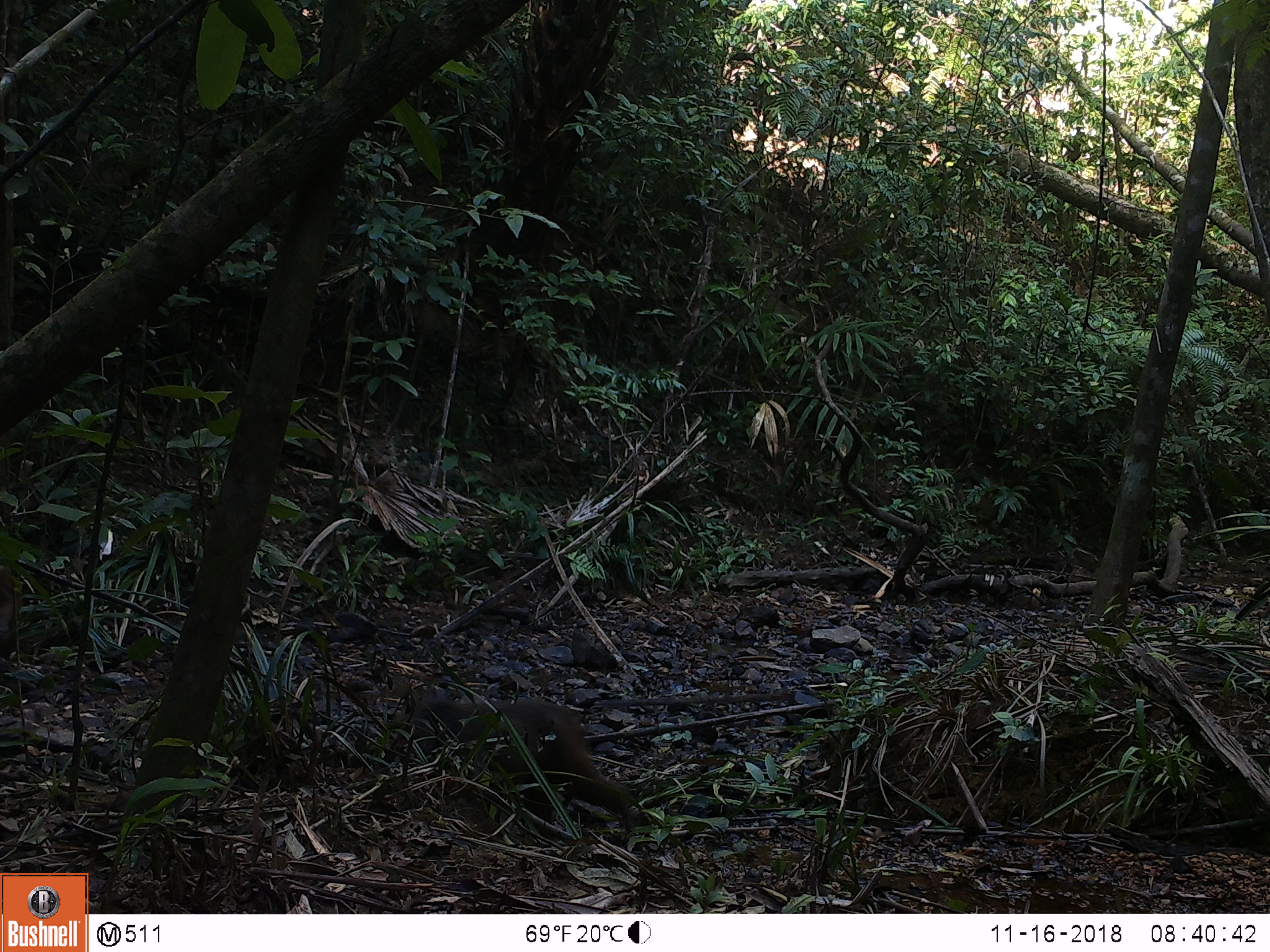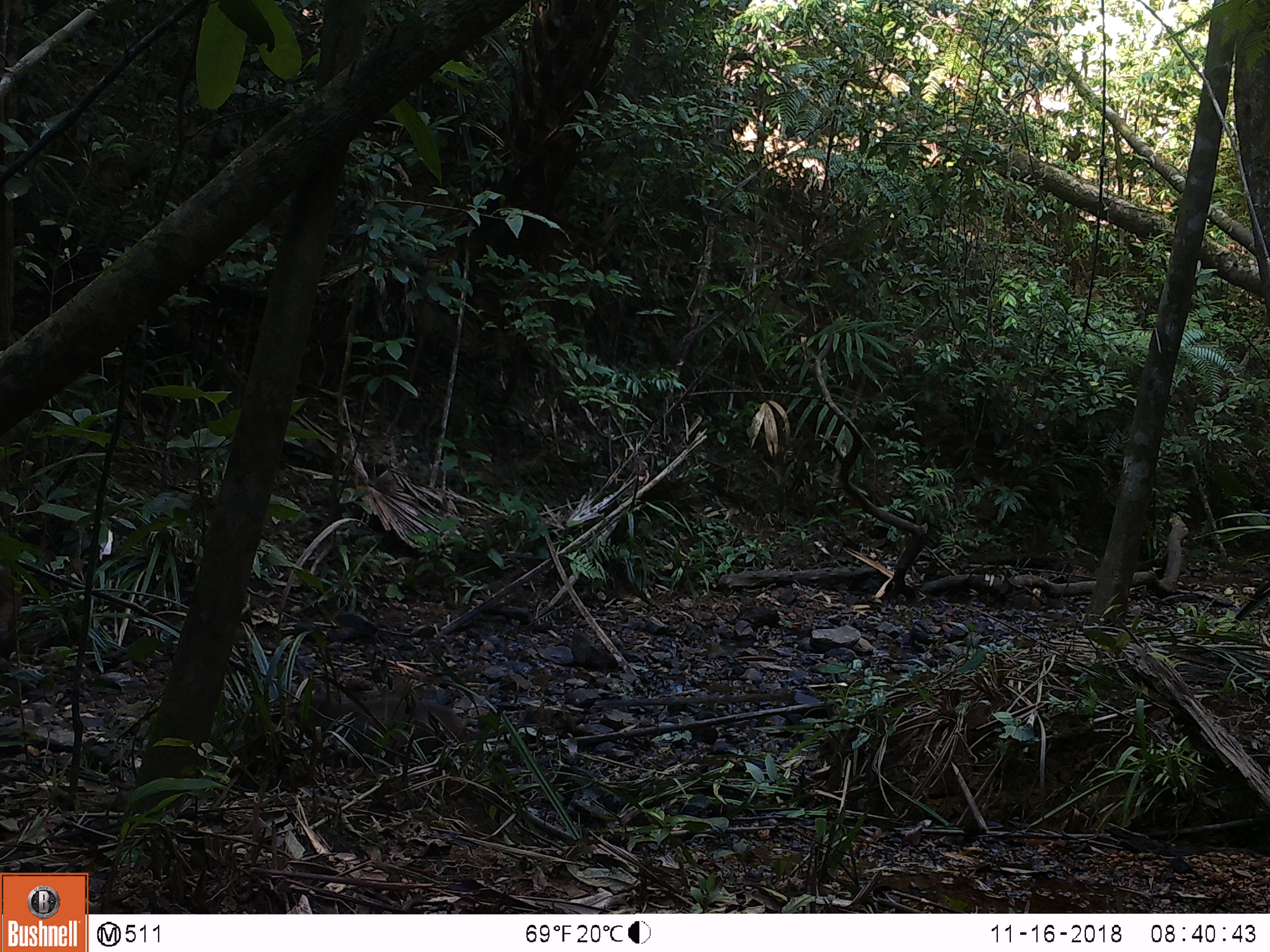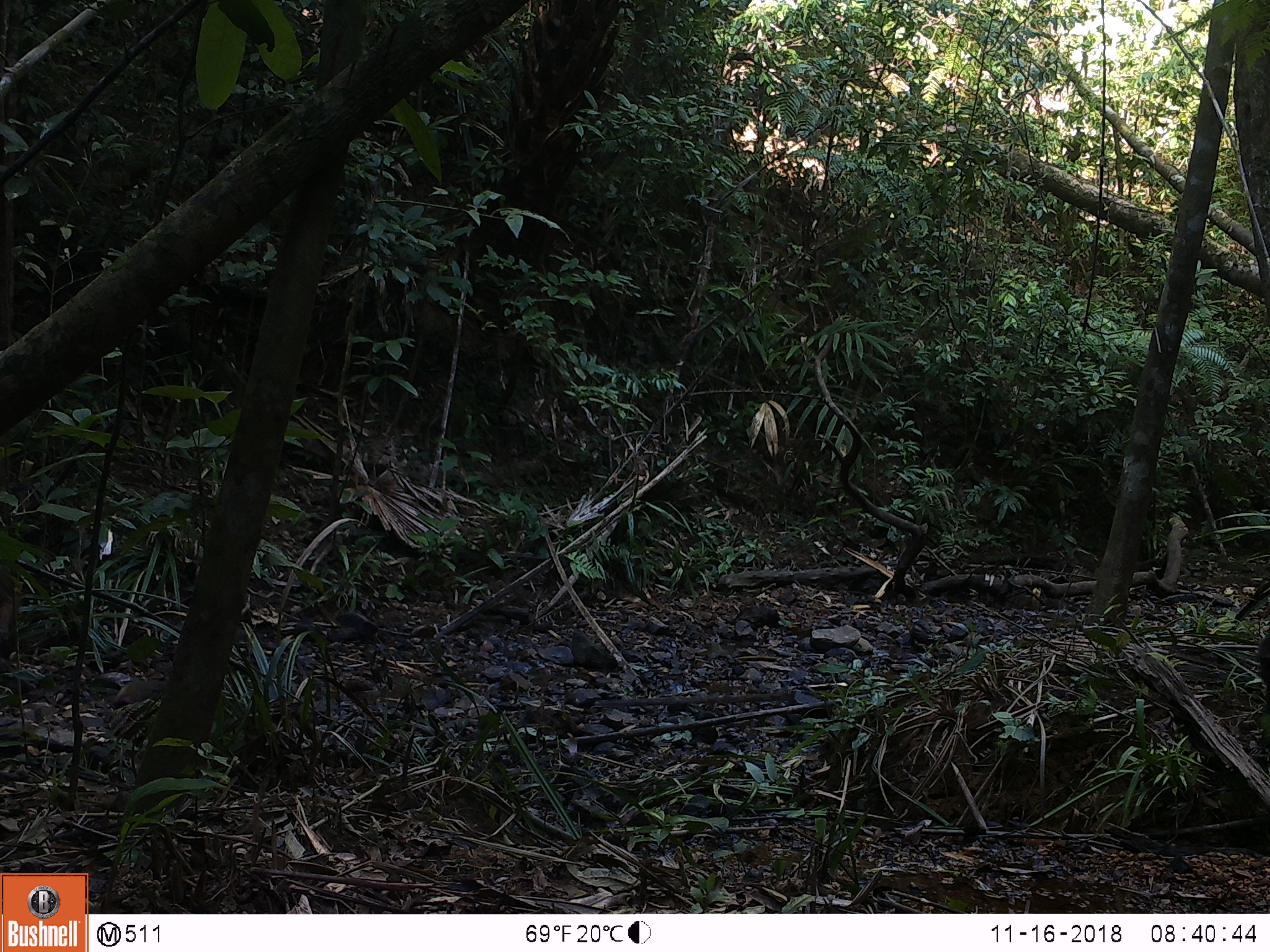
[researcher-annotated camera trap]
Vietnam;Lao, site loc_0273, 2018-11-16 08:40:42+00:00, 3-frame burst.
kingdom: Animalia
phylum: Chordata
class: Mammalia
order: Artiodactyla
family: Suidae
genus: Sus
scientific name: Sus scrofa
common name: eurasian wild pig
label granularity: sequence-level